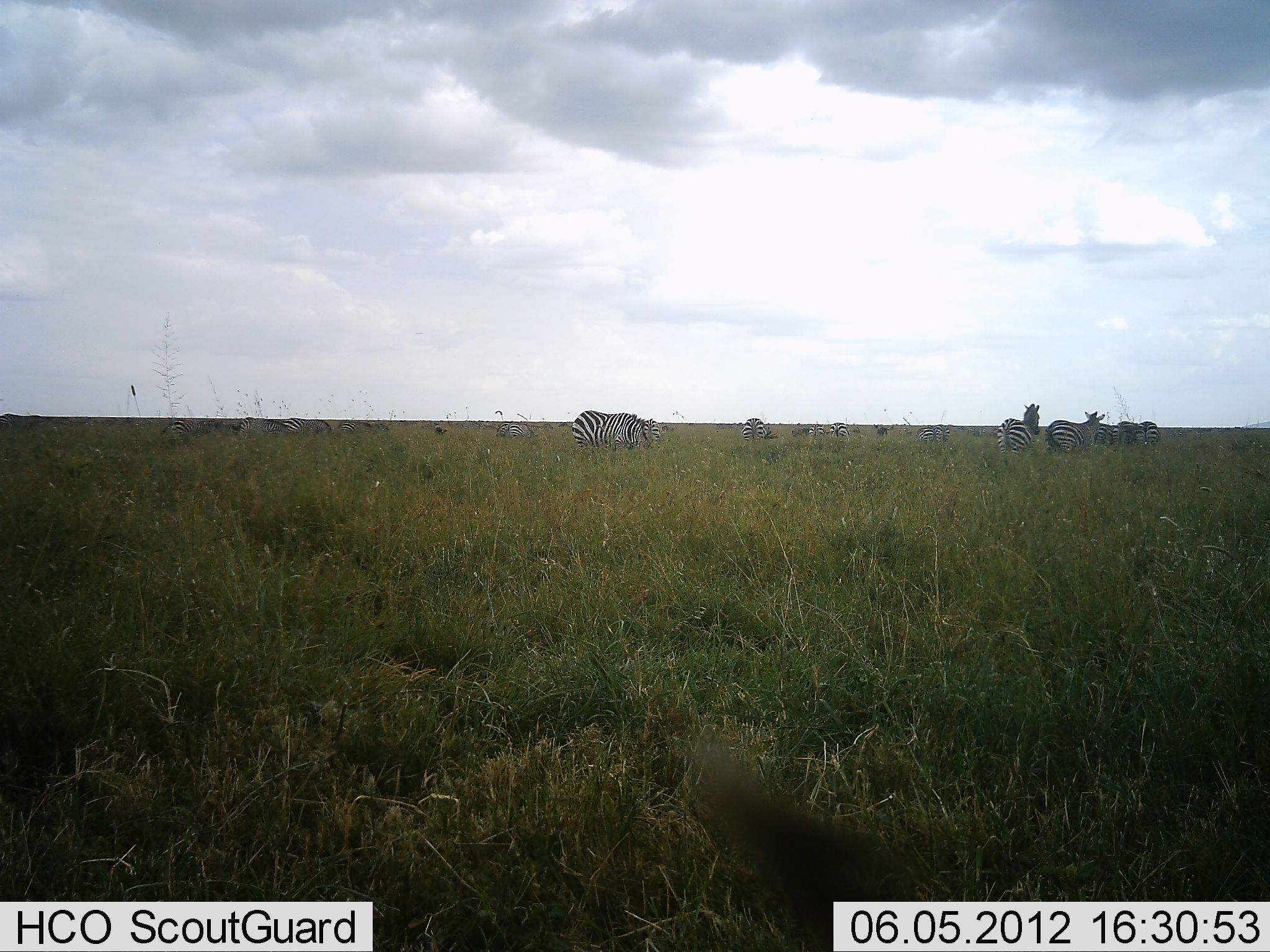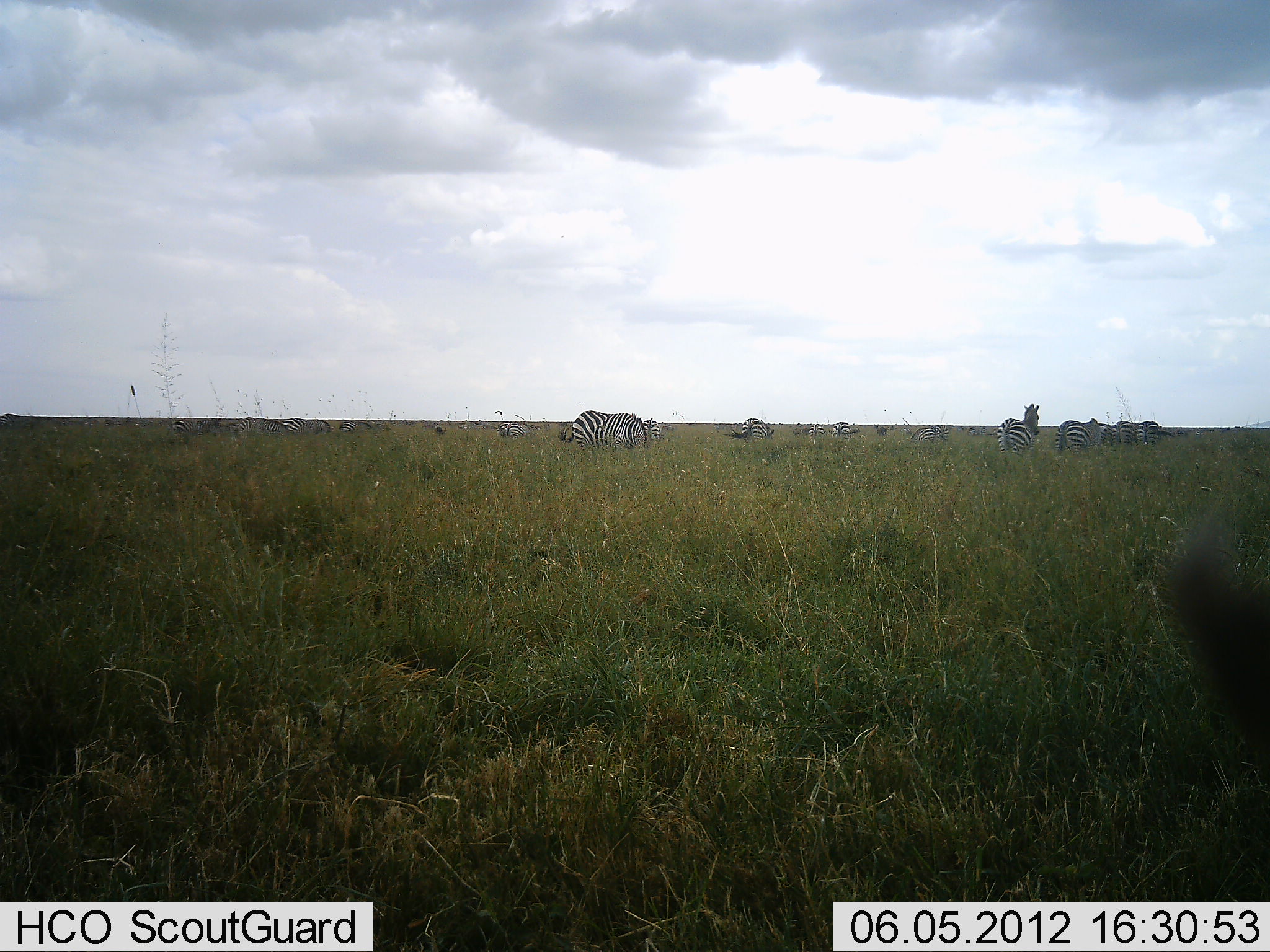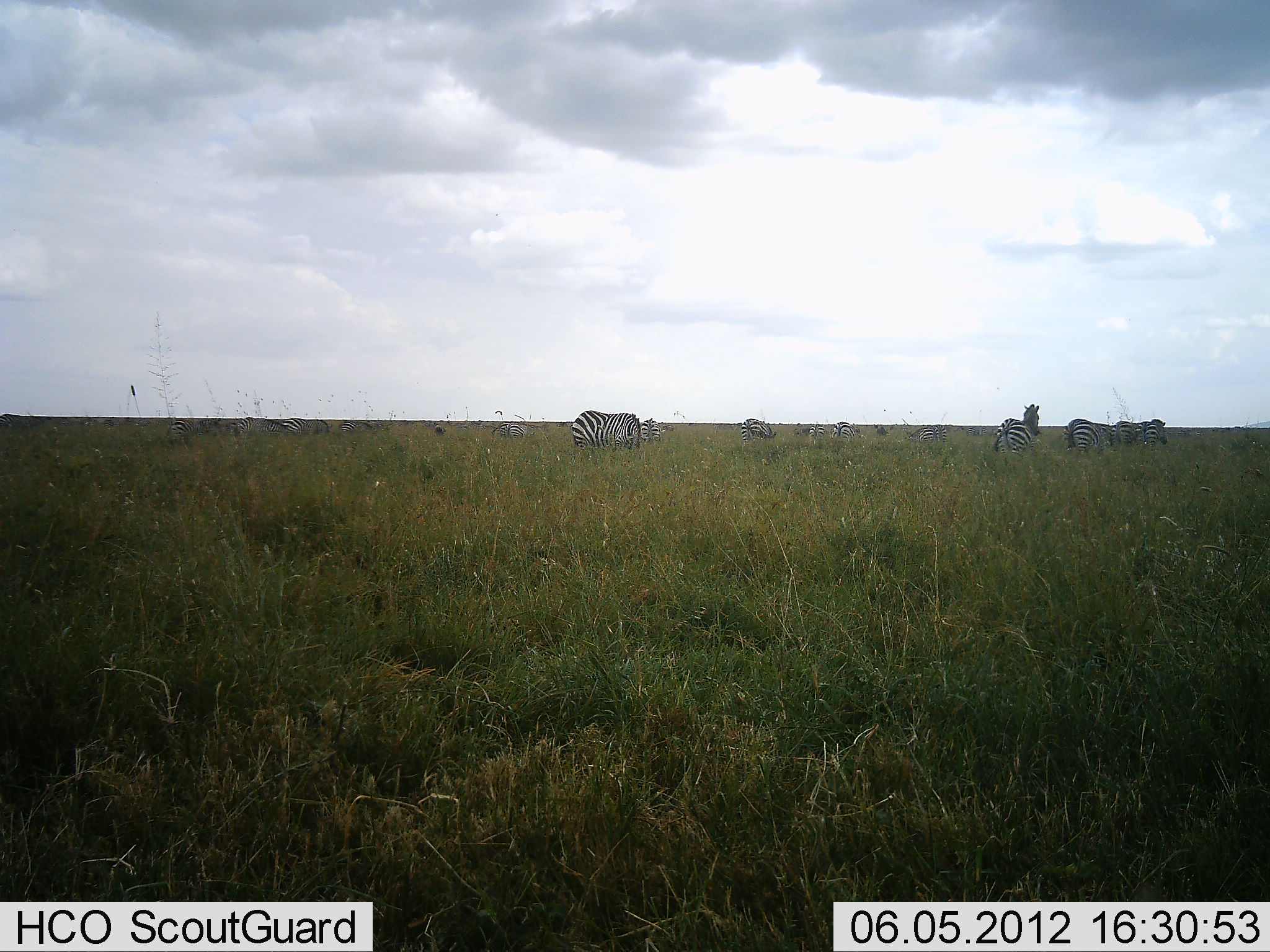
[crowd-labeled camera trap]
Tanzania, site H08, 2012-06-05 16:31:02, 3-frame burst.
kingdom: Animalia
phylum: Chordata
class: Mammalia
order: Perissodactyla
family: Equidae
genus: Equus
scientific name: Equus quagga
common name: plains zebra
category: zebra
Zebra (plains zebra) (Equus quagga), count 11-50. Behavior (volunteer vote fractions): standing 50%, resting 0%, moving 10%, interacting 0%. Young present (vote fraction): 0%. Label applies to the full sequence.